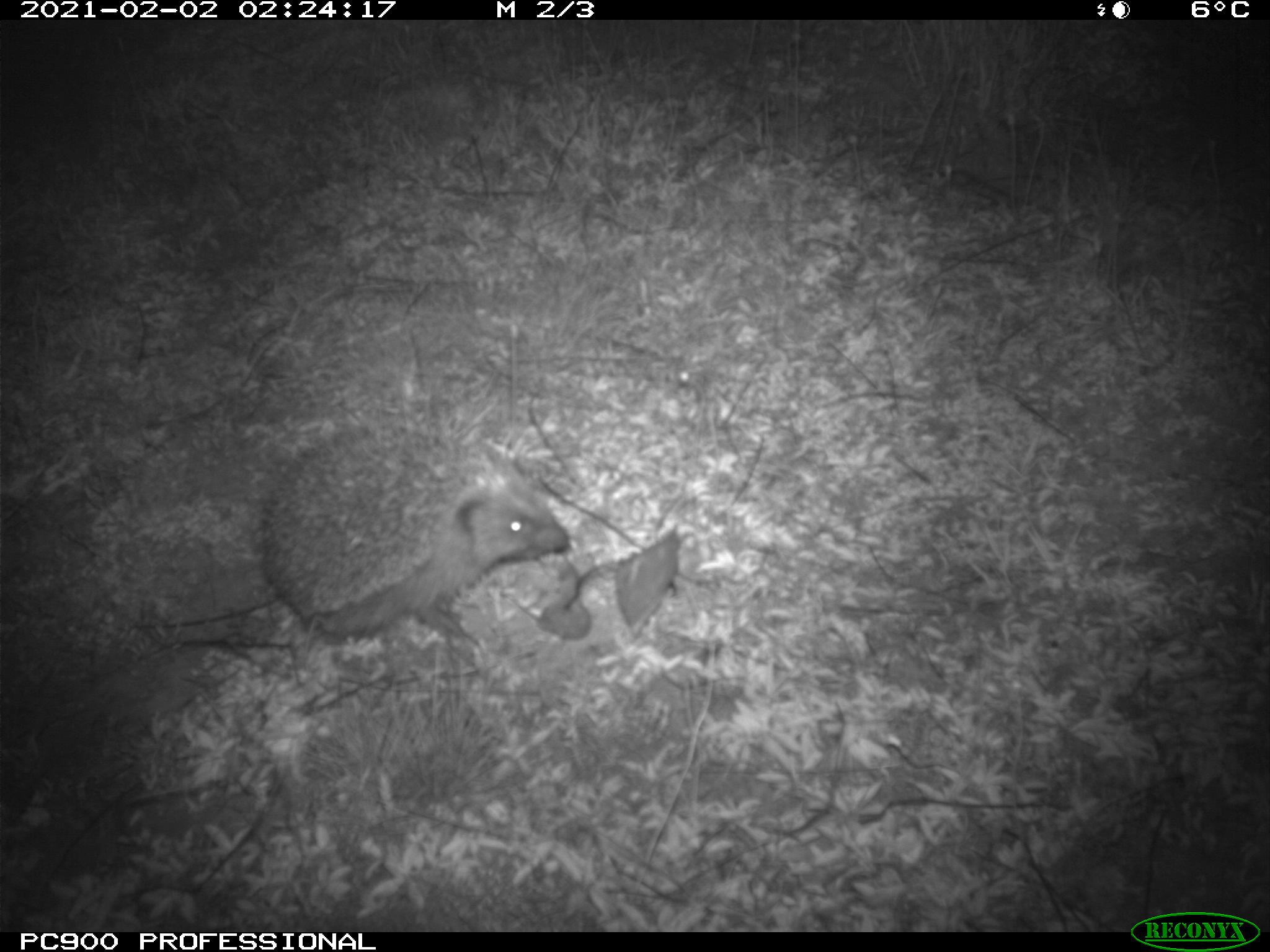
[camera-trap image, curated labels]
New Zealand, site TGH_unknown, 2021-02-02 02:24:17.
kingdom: Animalia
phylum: Chordata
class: Mammalia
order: Eulipotyphla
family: Erinaceidae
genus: Erinaceus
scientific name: Erinaceus europaeus europaeus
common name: european hedgehog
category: hedgehog